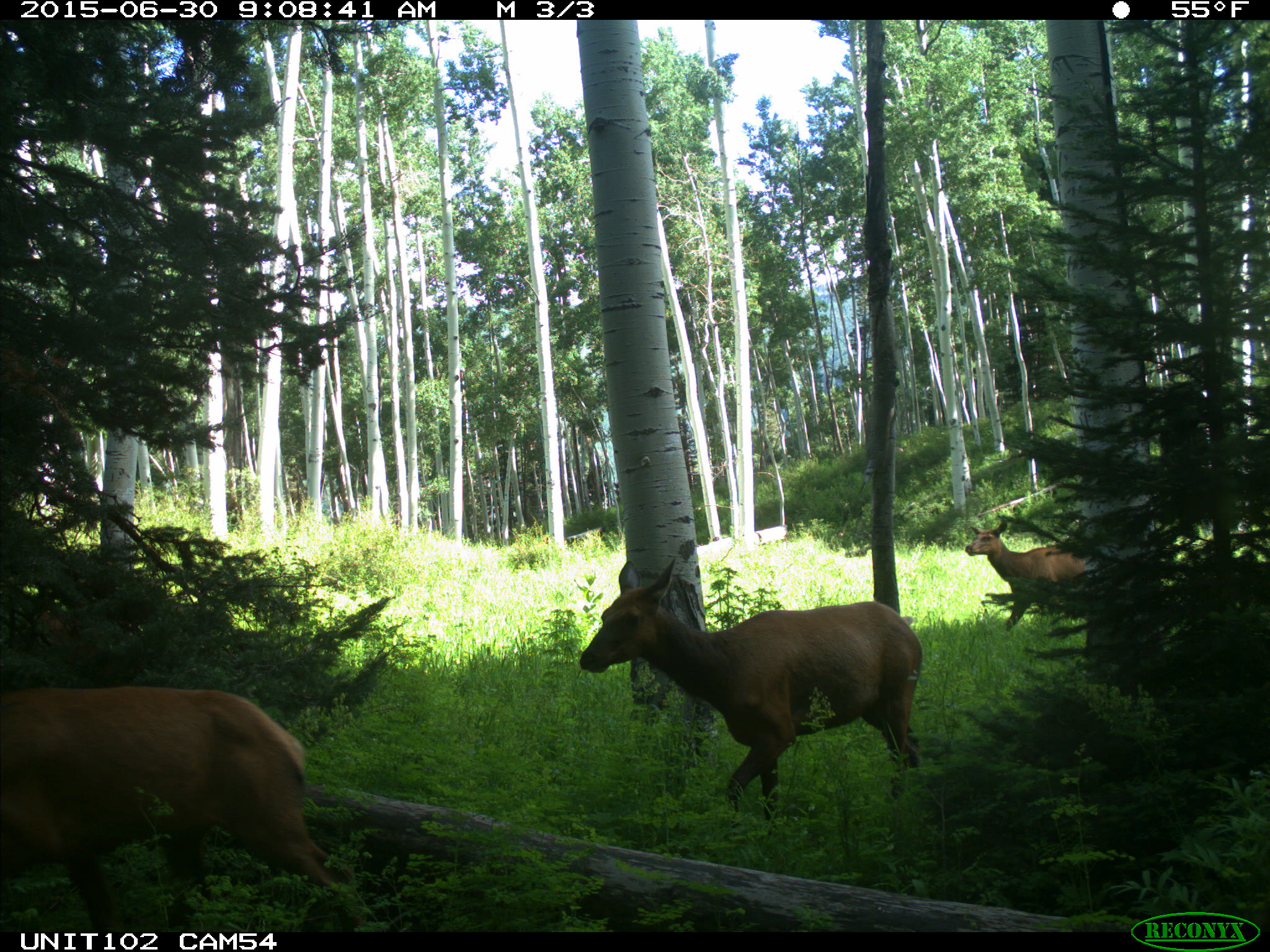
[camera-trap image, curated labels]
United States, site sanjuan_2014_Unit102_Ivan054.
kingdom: Animalia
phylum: Chordata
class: Mammalia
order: Artiodactyla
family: Cervidae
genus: Cervus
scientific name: Cervus elaphus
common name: red deer